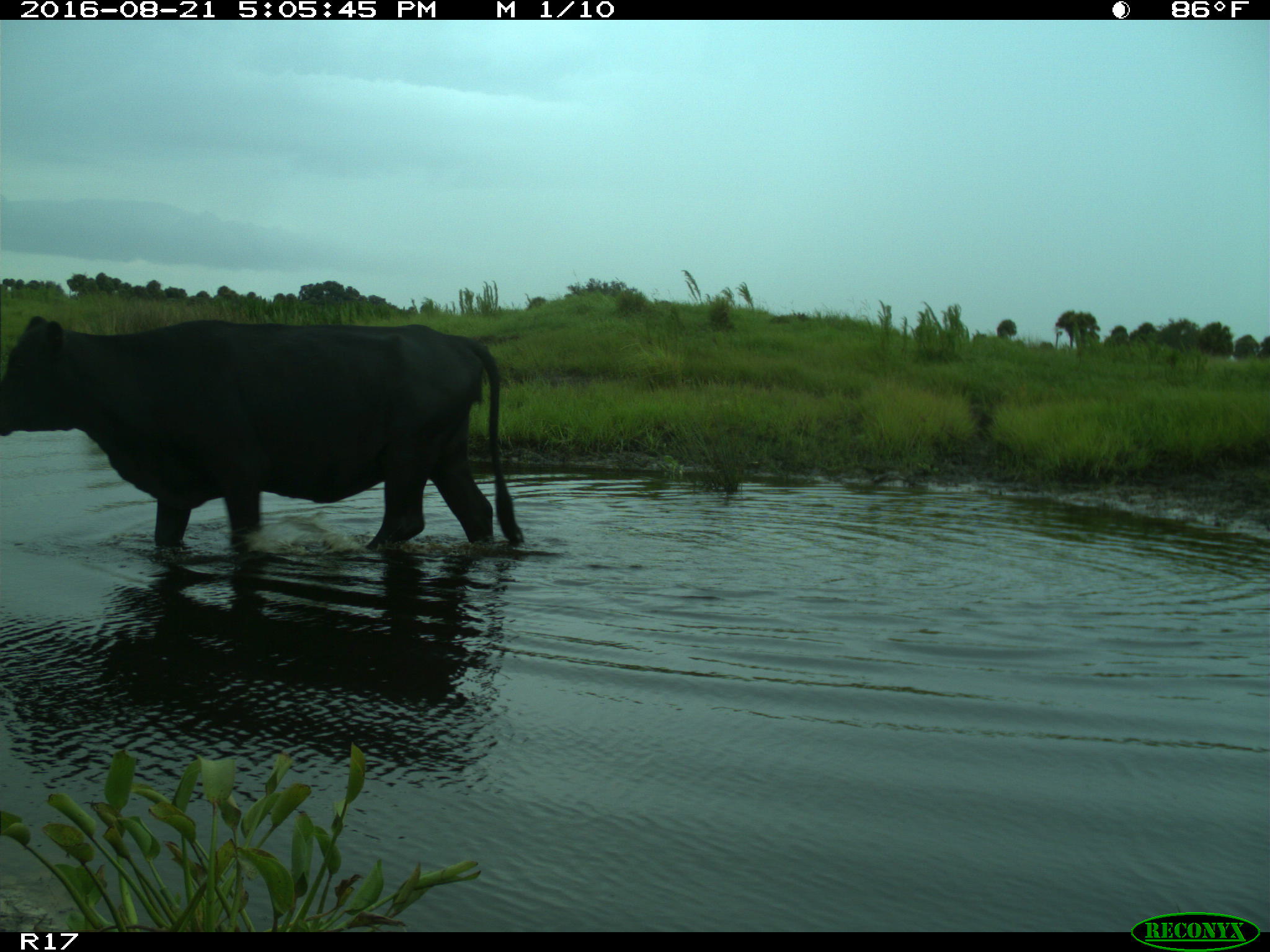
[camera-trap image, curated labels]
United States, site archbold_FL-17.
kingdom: Animalia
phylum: Chordata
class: Mammalia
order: Artiodactyla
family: Bovidae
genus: Bos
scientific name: Bos taurus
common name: domestic cow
Bos taurus (domestic cow).